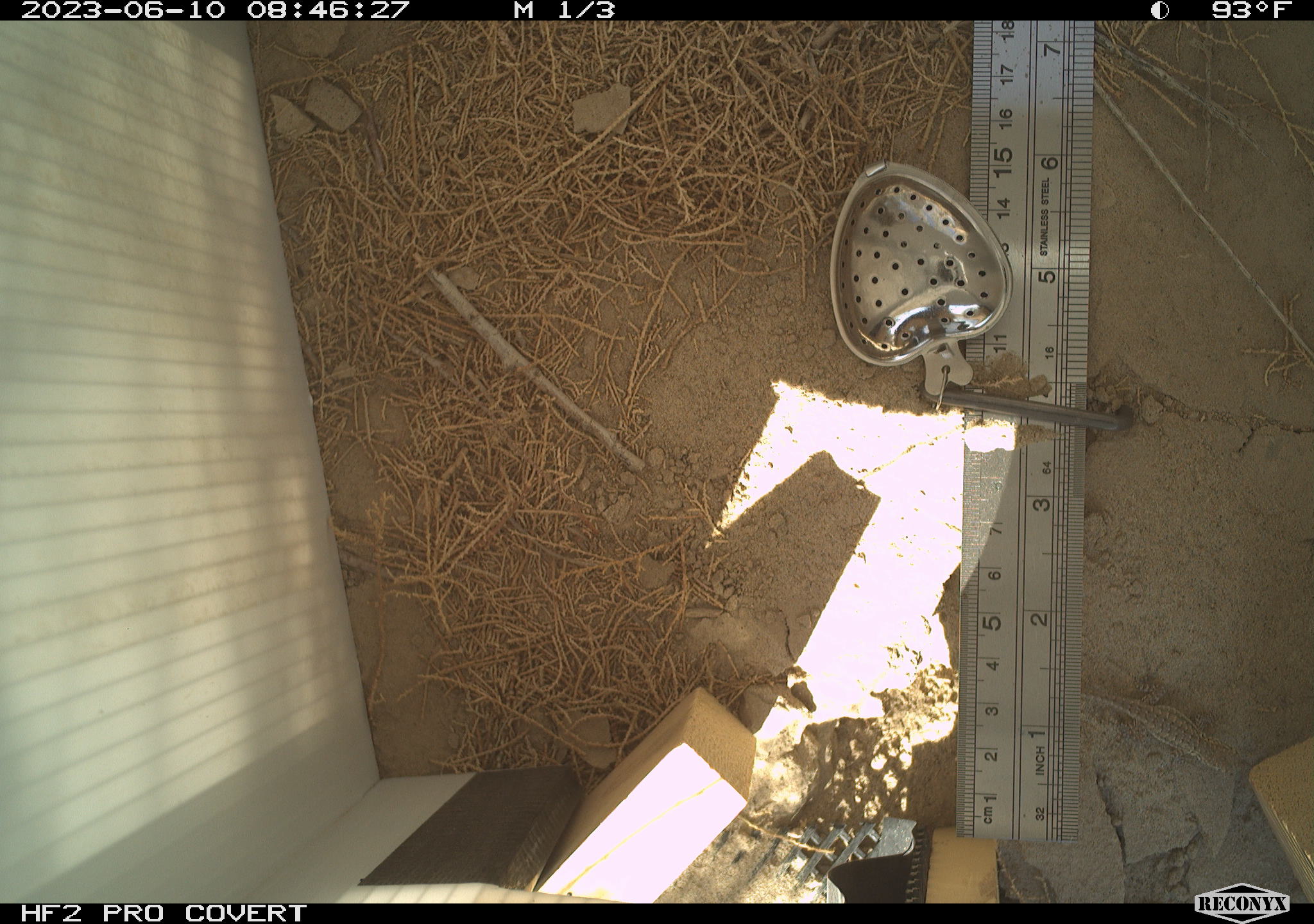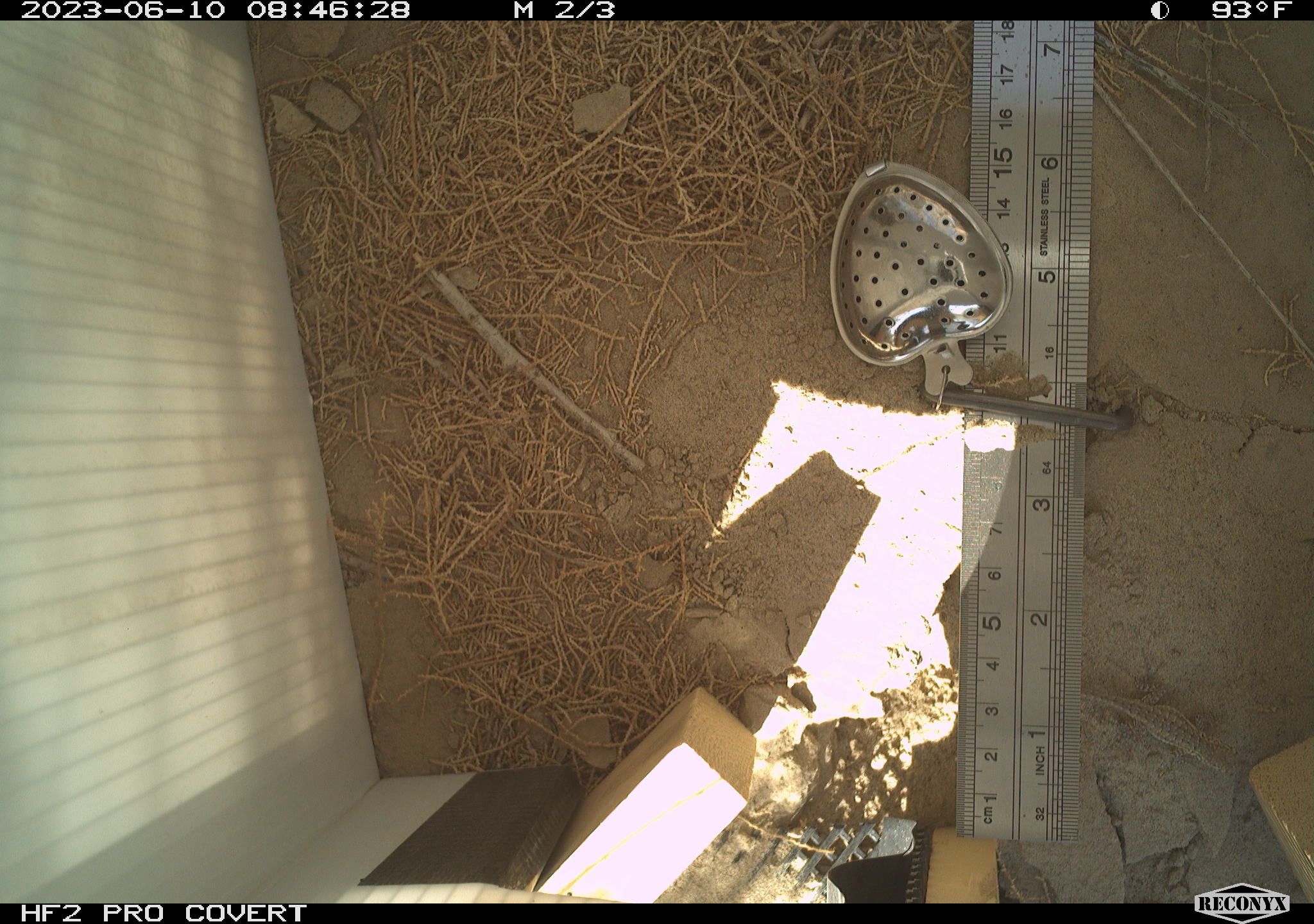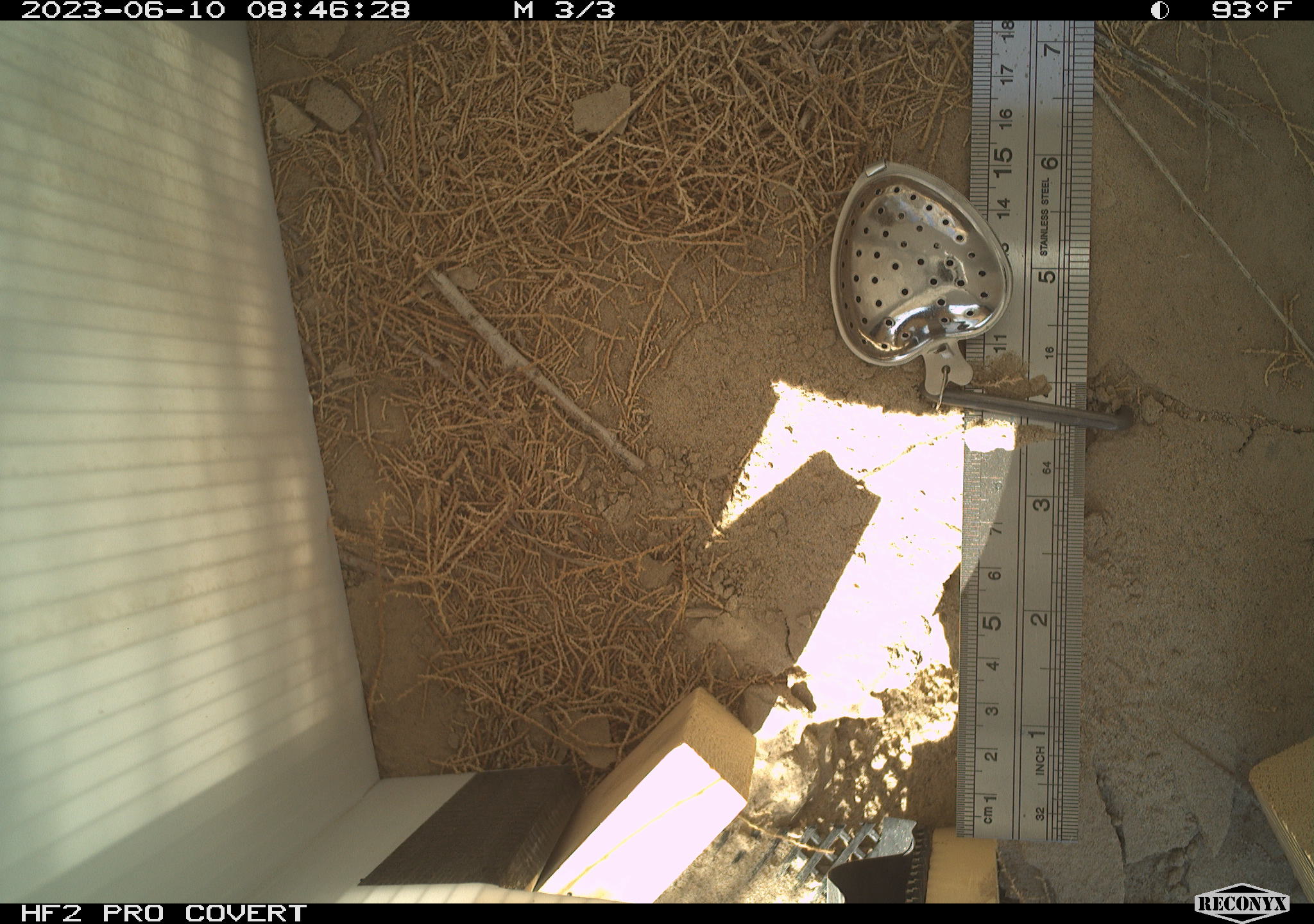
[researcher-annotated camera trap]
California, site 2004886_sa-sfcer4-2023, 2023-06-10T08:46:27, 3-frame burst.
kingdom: Animalia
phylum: Chordata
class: Reptilia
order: Squamata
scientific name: Squamata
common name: lizards and snakes